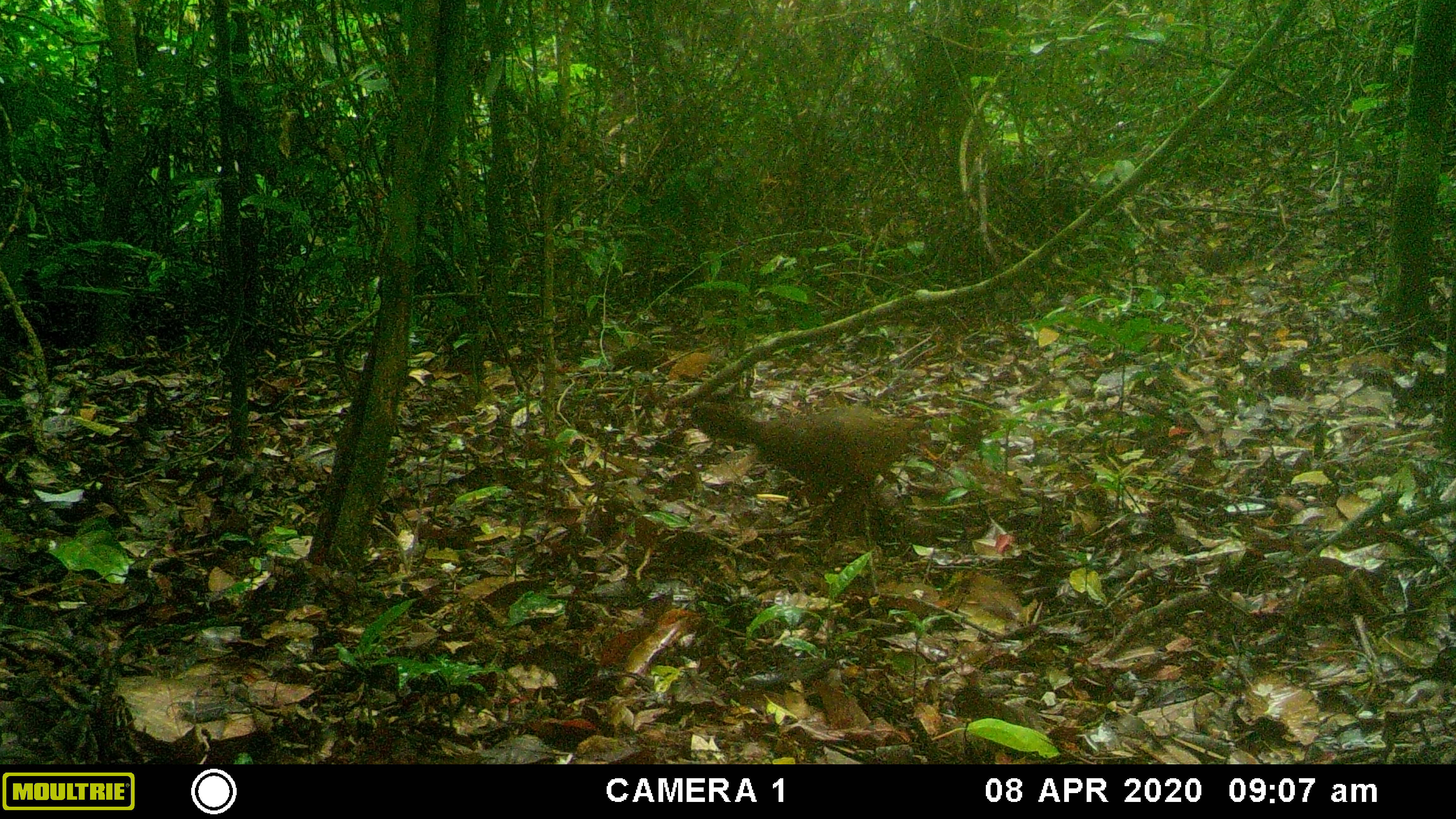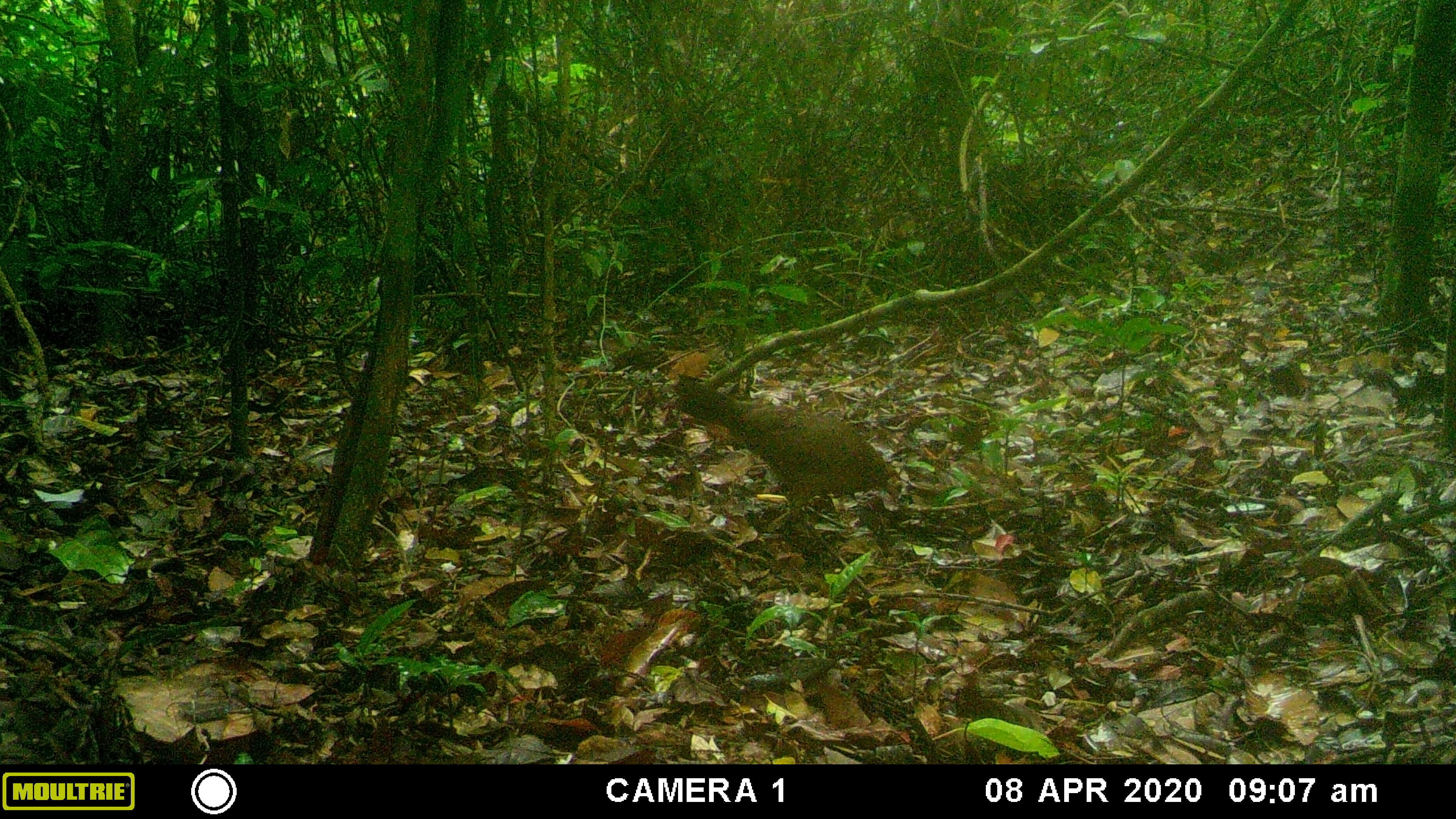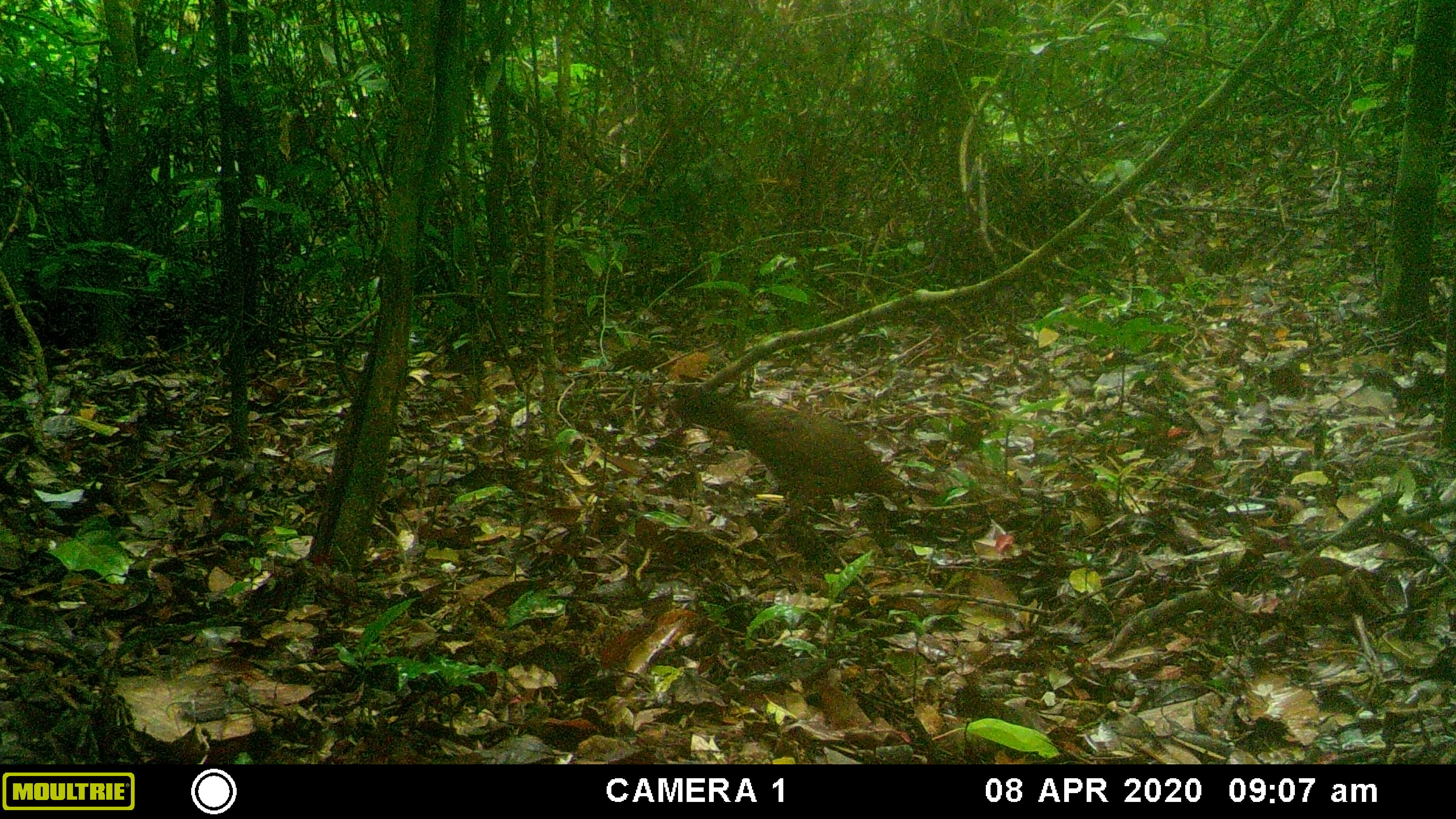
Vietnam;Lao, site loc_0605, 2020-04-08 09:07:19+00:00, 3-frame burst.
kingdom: Animalia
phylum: Chordata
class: Aves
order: Galliformes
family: Phasianidae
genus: Gallus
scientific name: Gallus gallus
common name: red junglefowl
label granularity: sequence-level